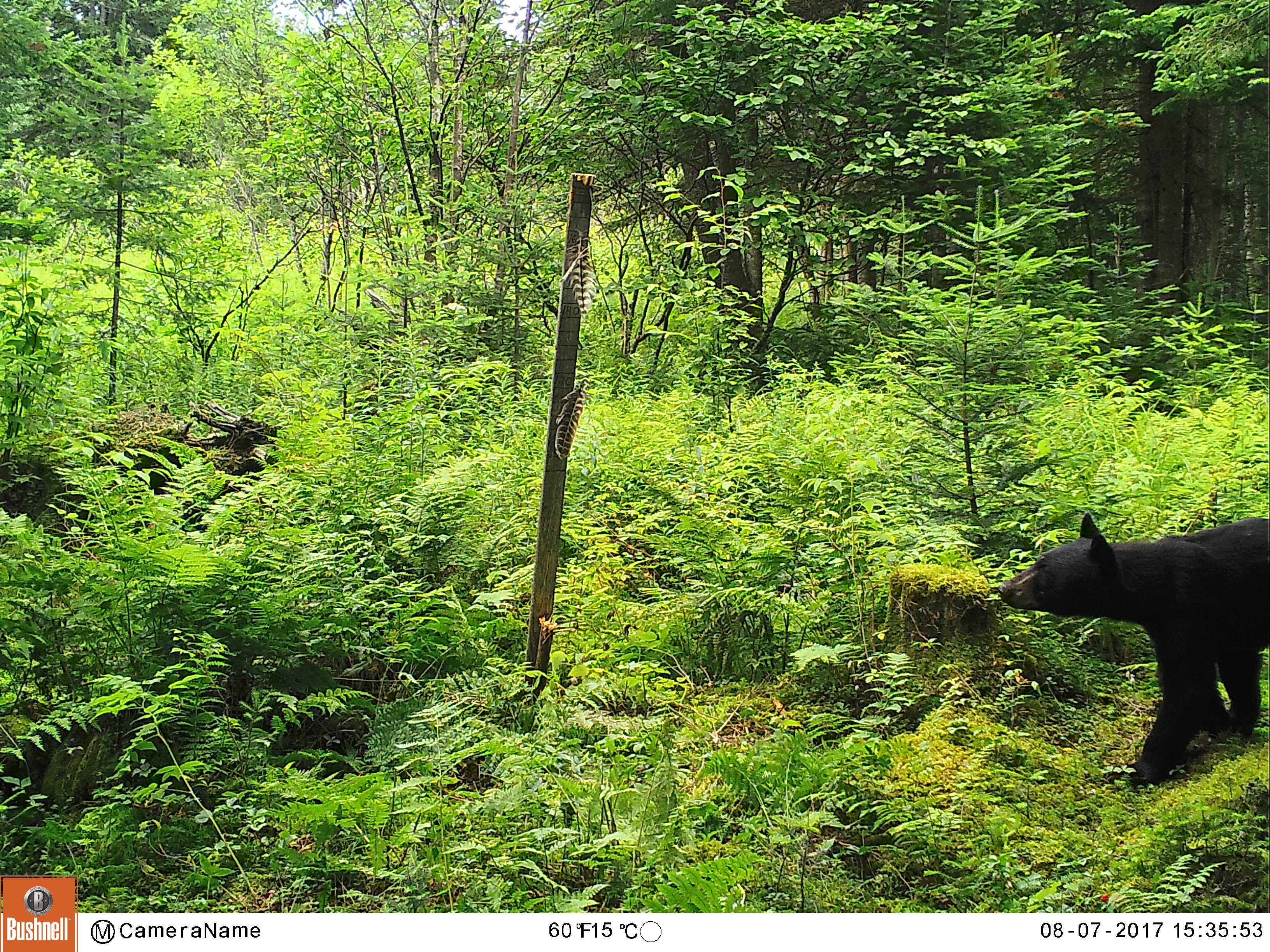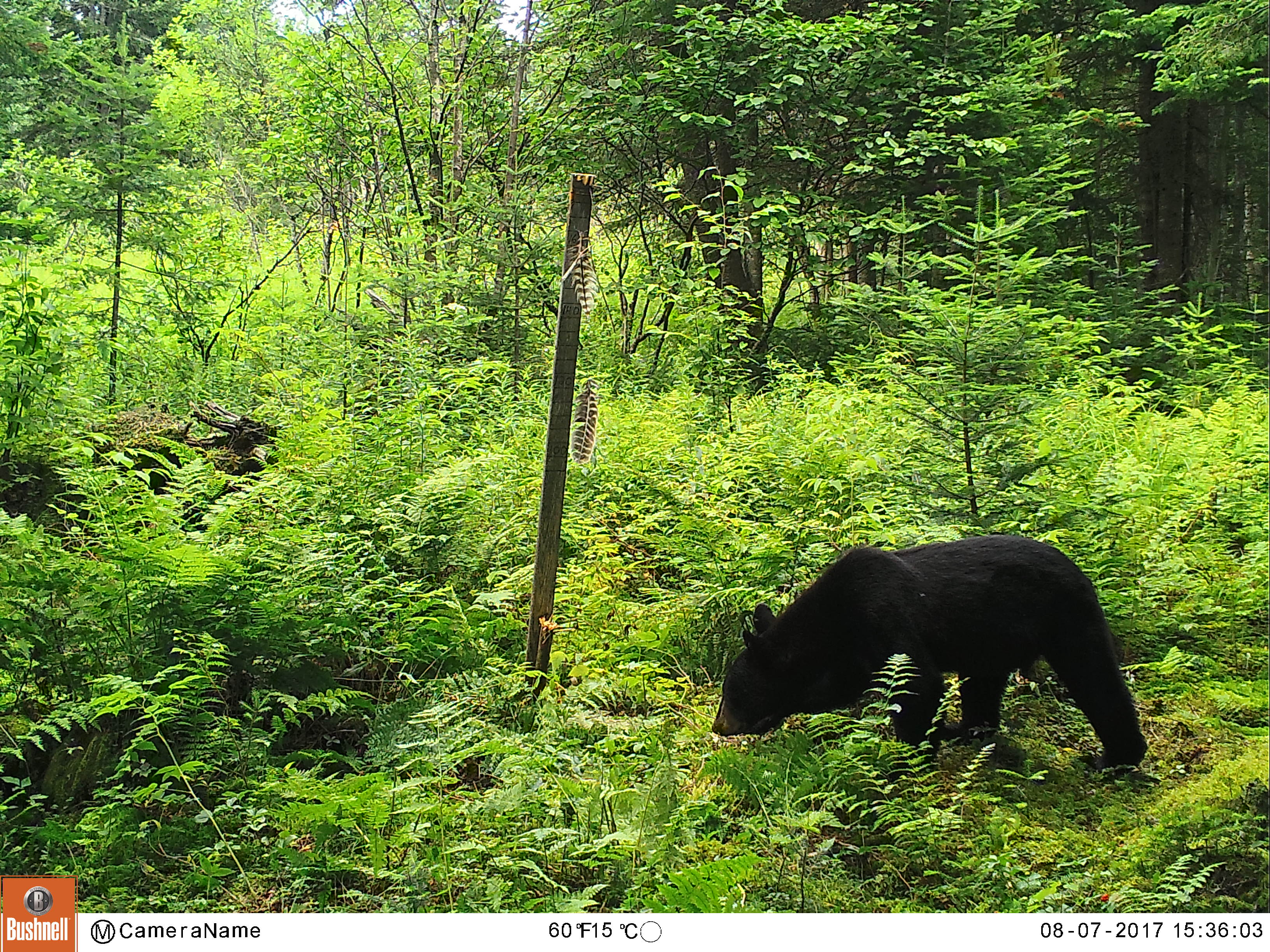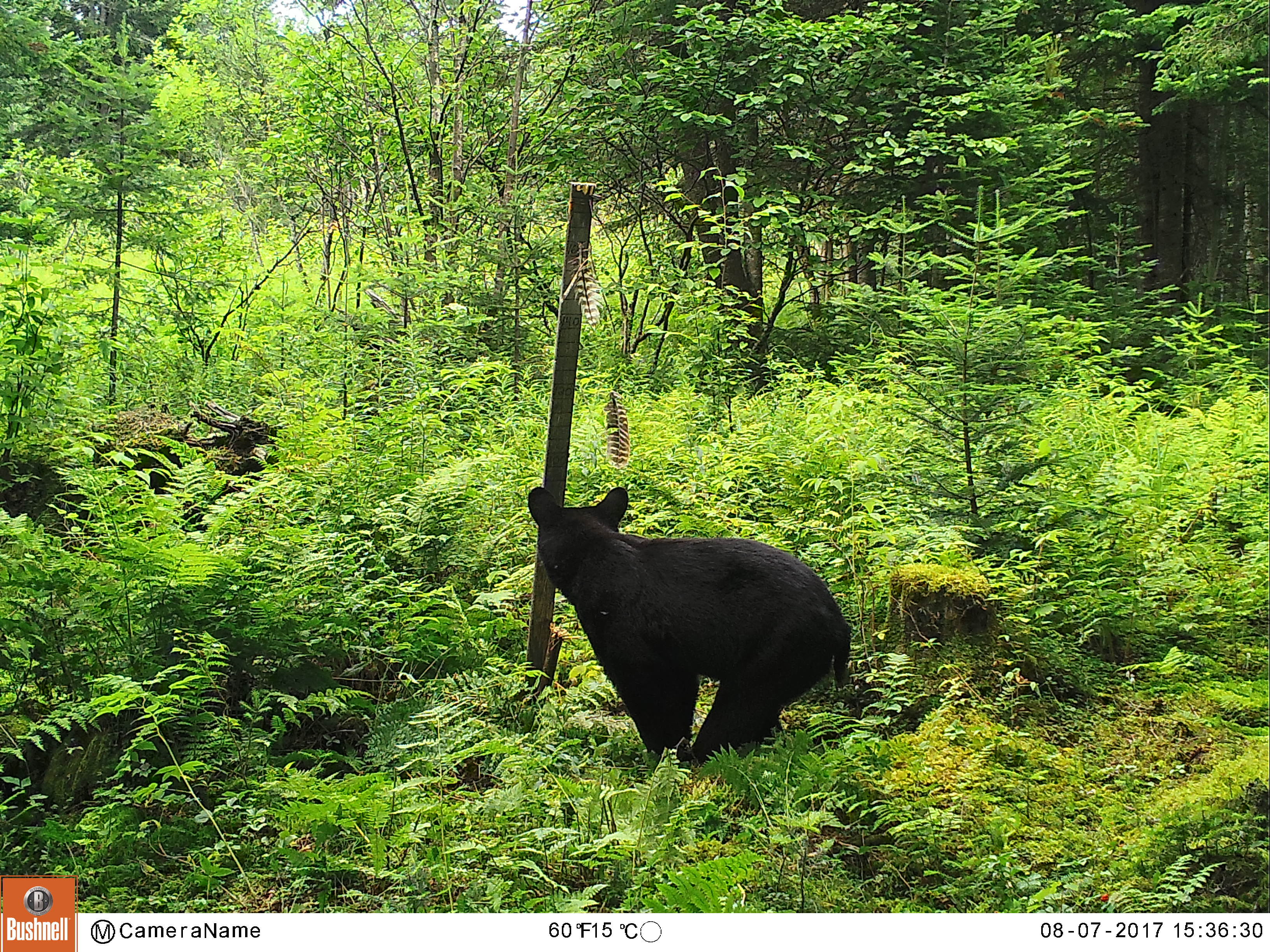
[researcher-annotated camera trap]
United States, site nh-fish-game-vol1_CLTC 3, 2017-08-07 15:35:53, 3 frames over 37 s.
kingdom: Animalia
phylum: Chordata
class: Mammalia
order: Carnivora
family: Ursidae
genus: Ursus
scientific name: Ursus americanus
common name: black bear